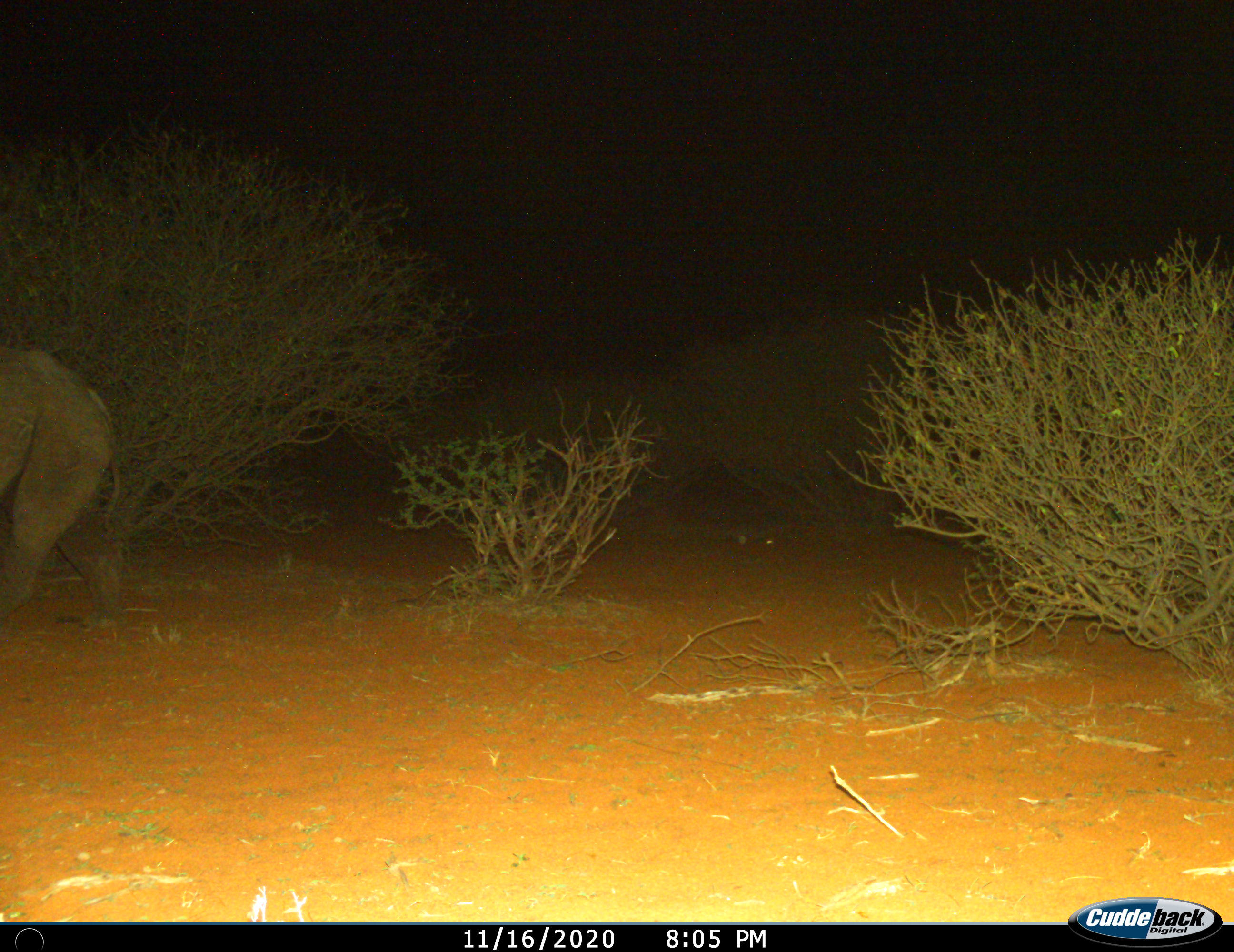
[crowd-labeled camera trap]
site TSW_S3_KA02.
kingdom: Animalia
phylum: Chordata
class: Mammalia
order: Perissodactyla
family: Rhinocerotidae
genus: Diceros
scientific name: Diceros bicornis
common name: black rhinoceros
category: rhinocerosblack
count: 1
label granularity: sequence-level